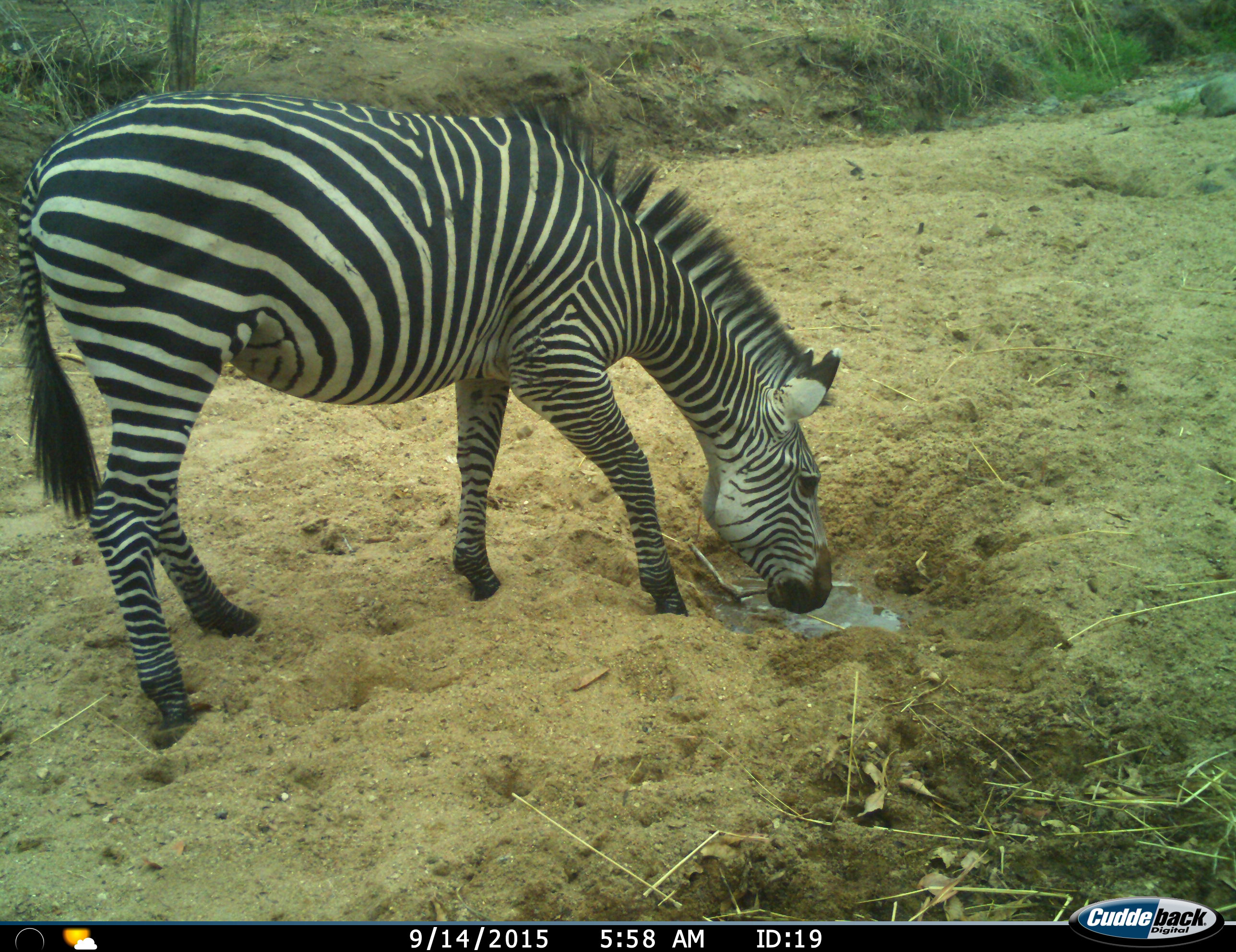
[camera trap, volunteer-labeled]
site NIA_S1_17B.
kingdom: Animalia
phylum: Chordata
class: Mammalia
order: Perissodactyla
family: Equidae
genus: Equus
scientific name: Equus quagga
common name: plains zebra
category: zebraplains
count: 1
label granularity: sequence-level